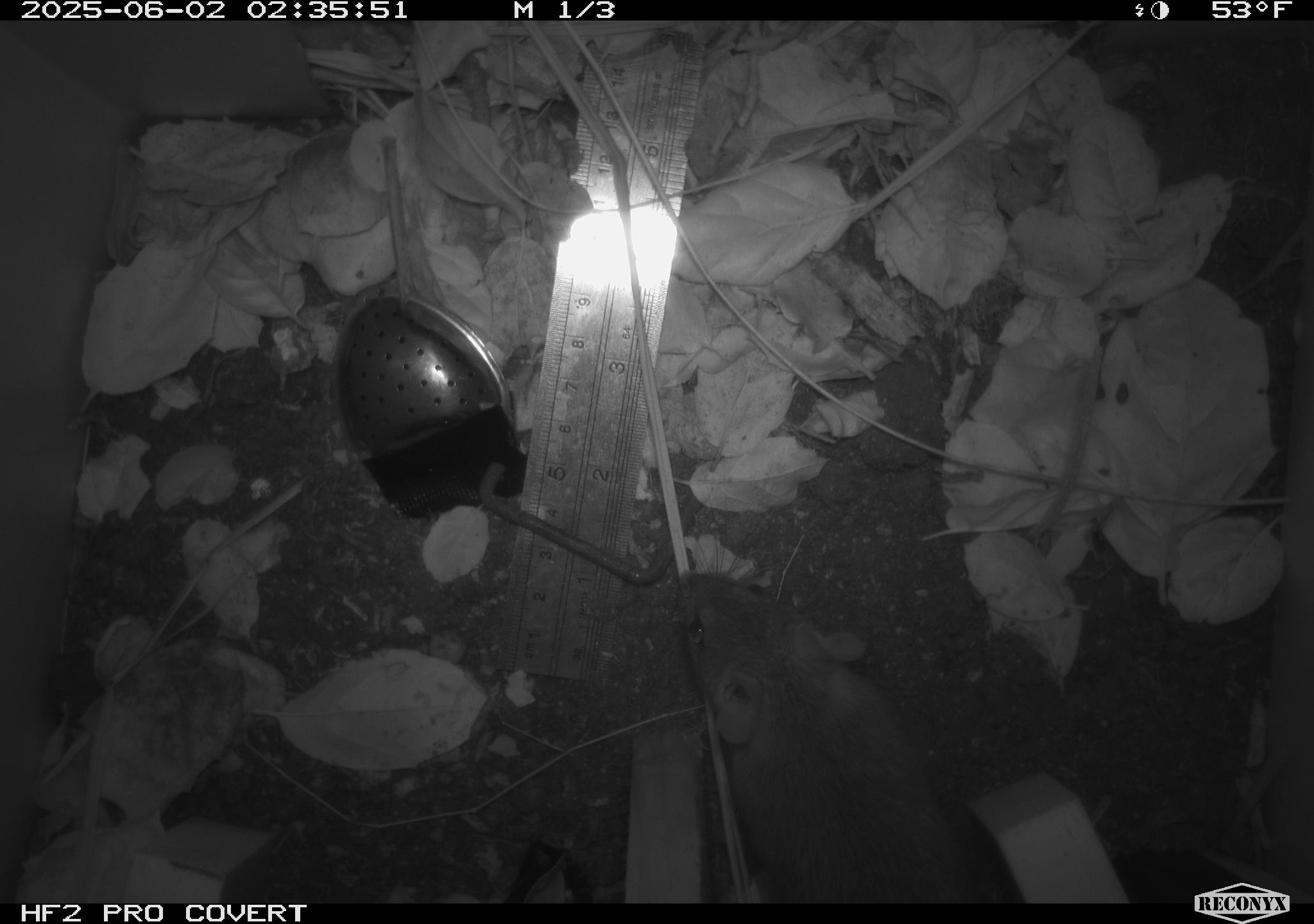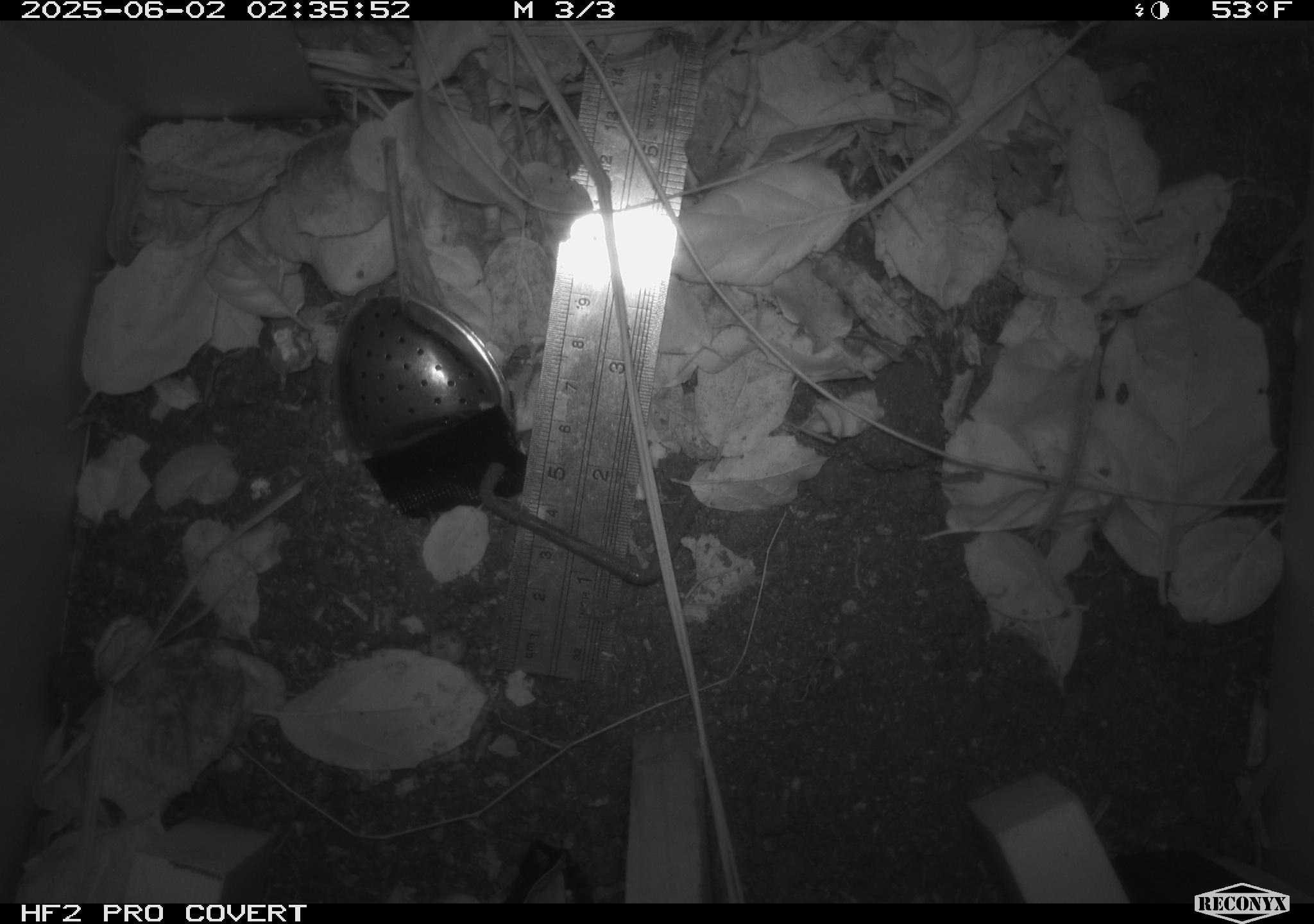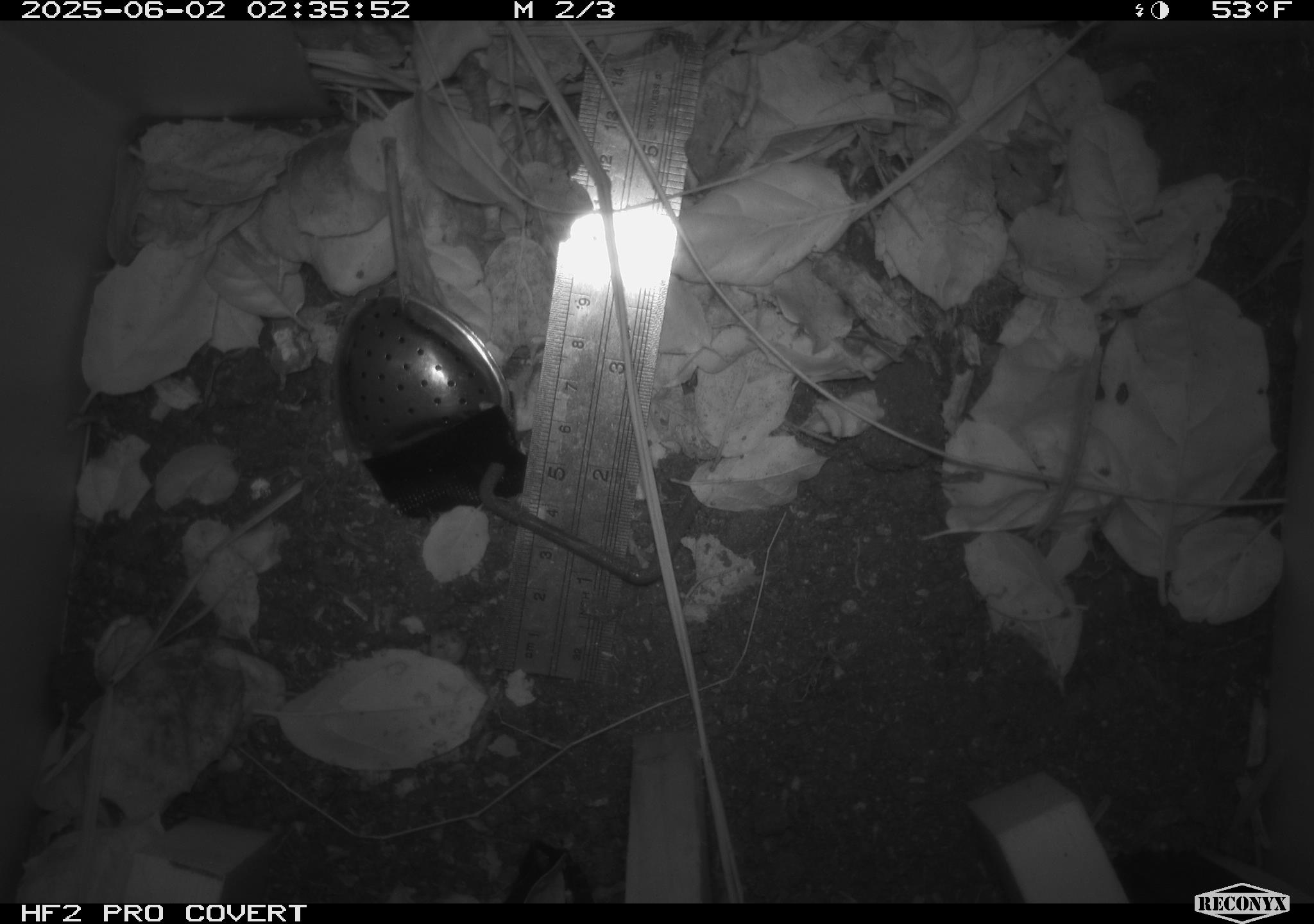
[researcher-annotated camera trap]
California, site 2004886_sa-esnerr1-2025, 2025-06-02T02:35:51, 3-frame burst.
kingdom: Animalia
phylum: Chordata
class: Mammalia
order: Rodentia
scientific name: Rodentia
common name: rodent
Rodent (Rodentia).